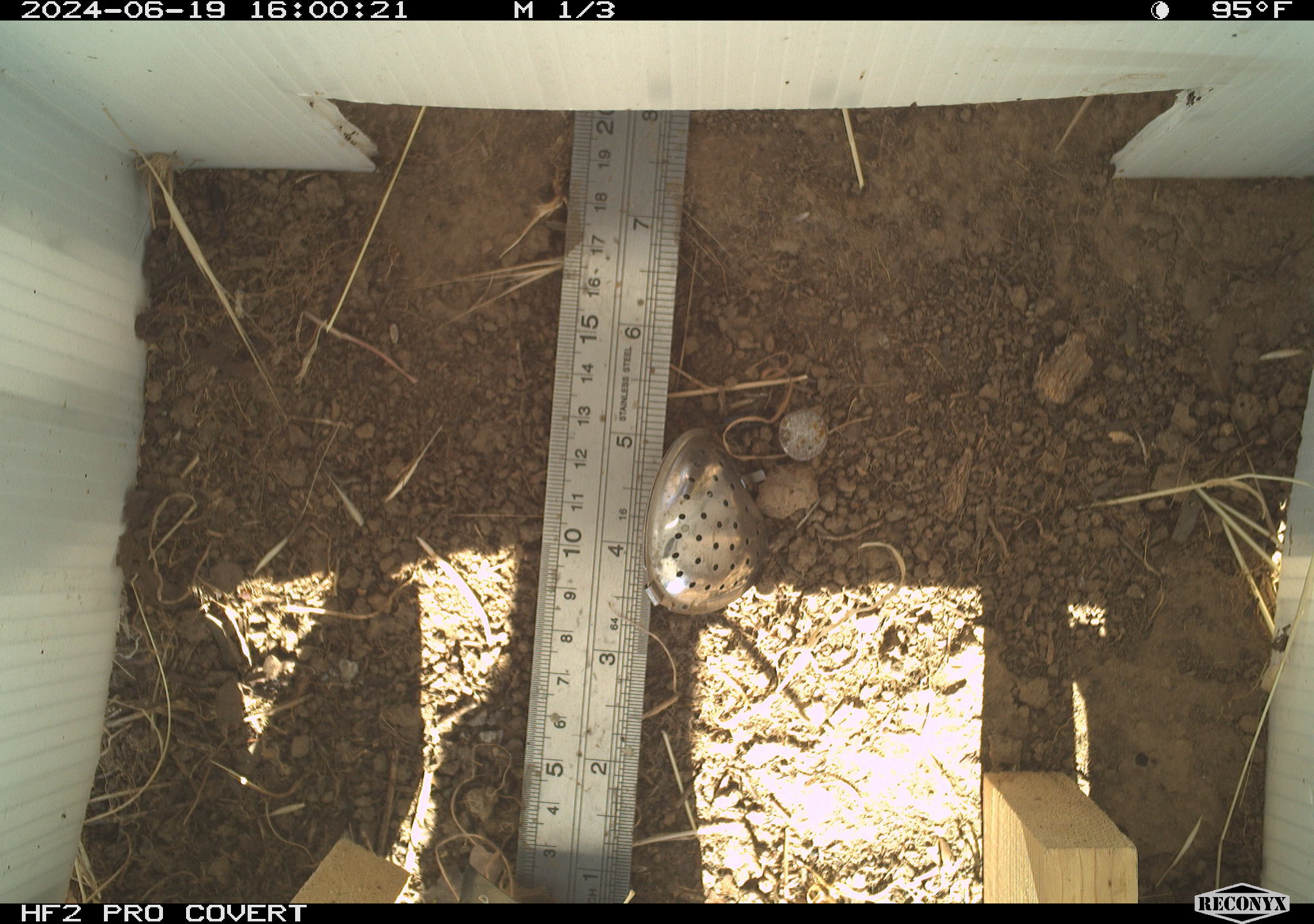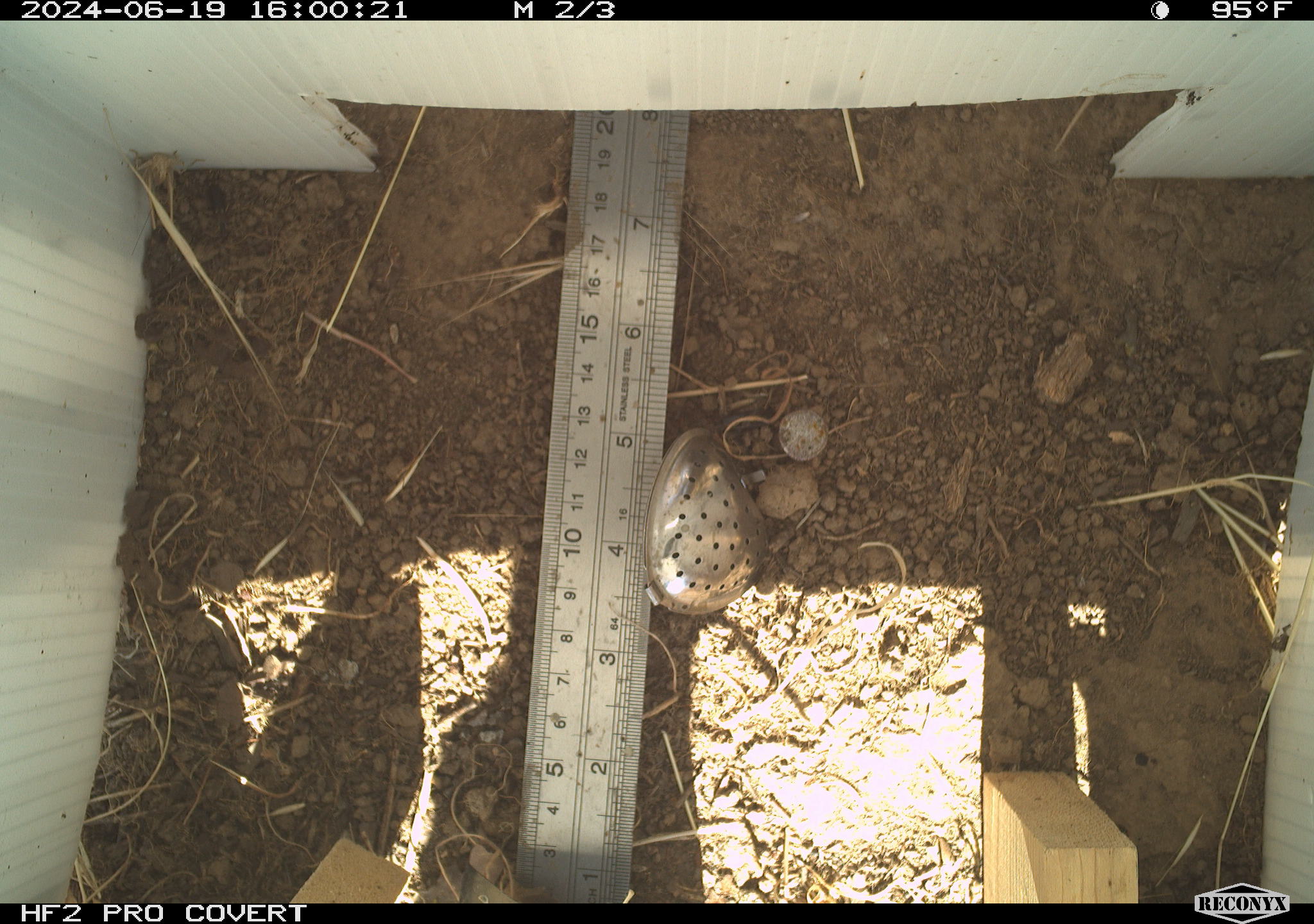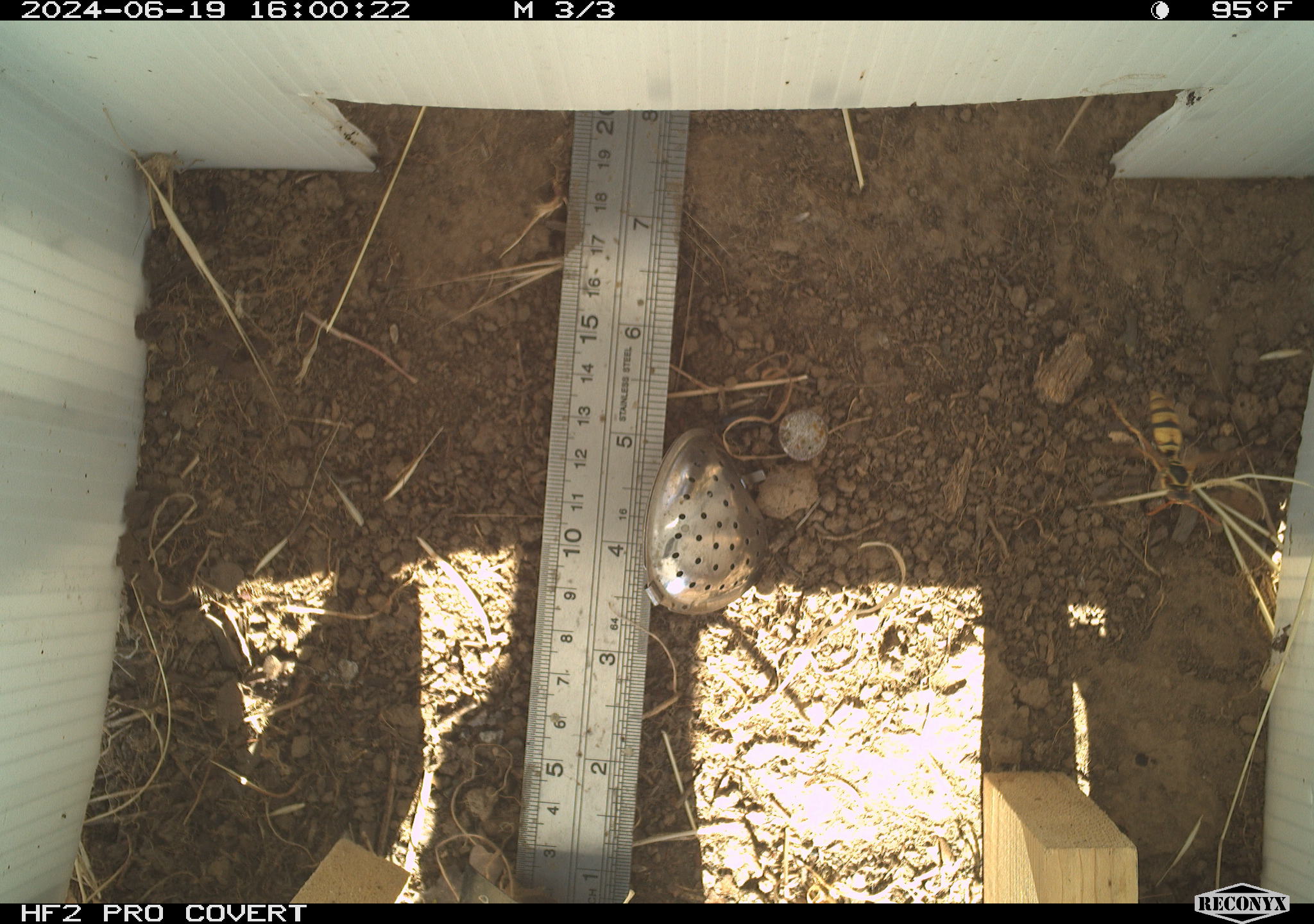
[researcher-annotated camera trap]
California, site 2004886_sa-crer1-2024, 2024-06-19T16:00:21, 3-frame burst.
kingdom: Animalia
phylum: Arthropoda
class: Insecta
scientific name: Insecta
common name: insect